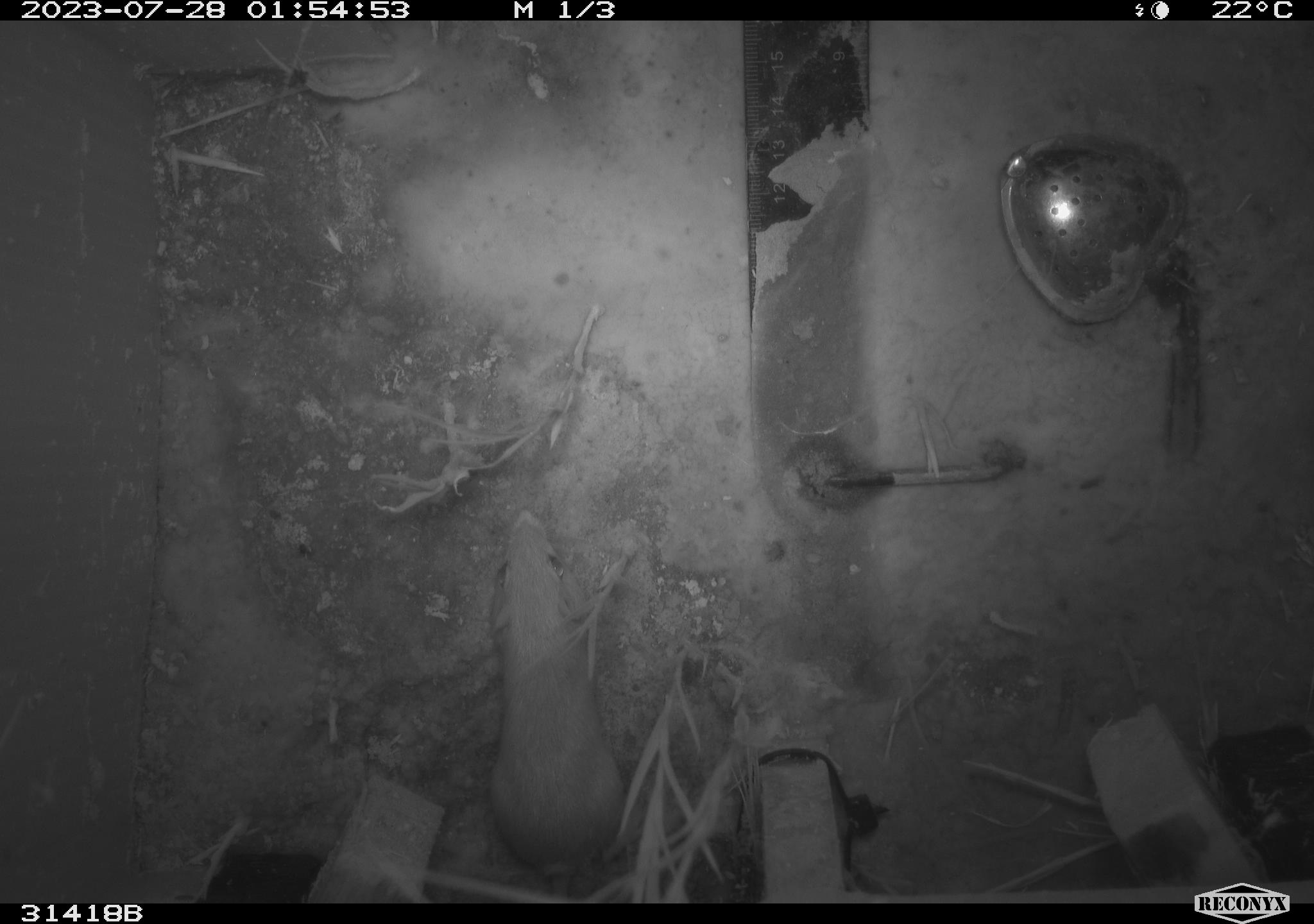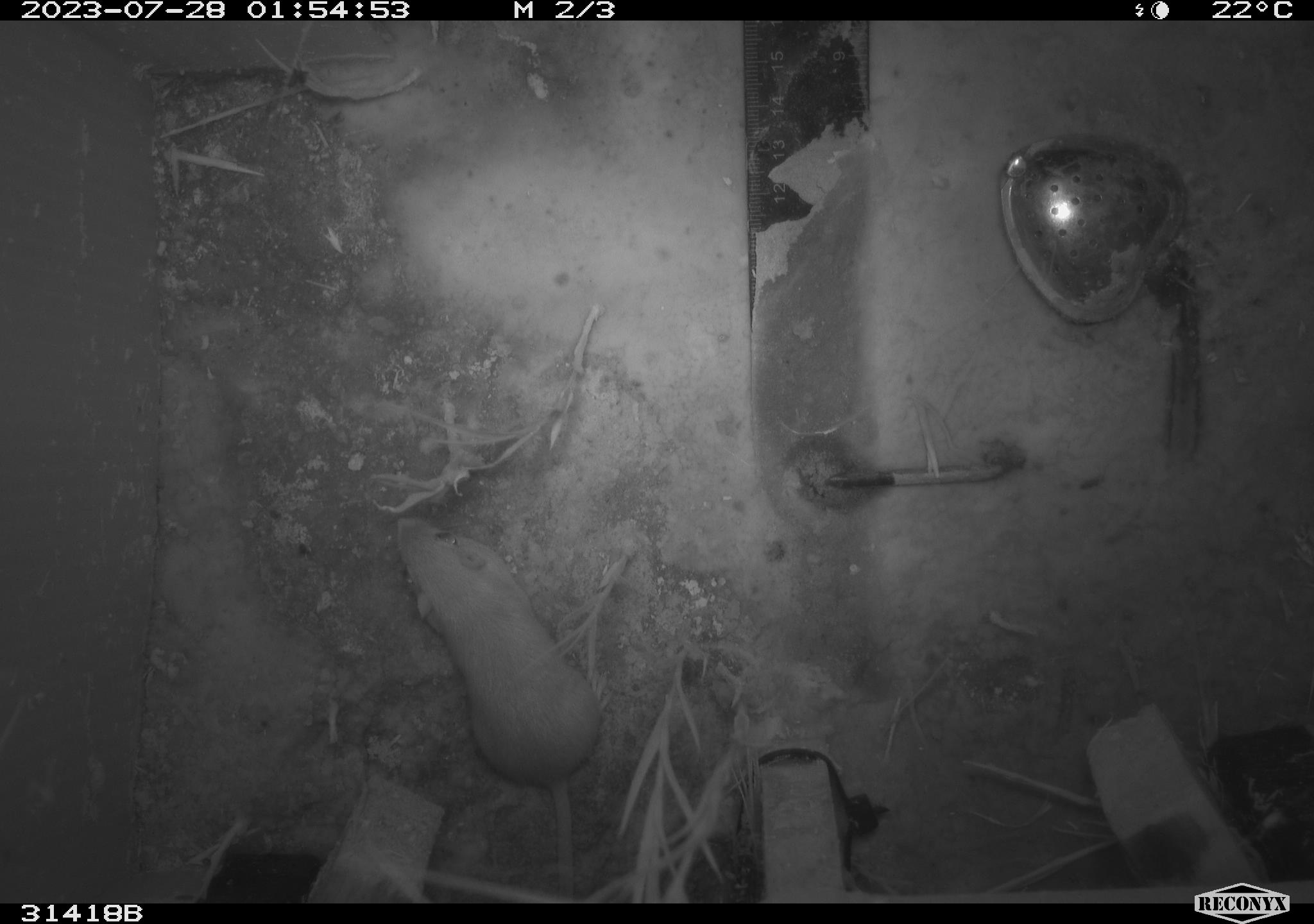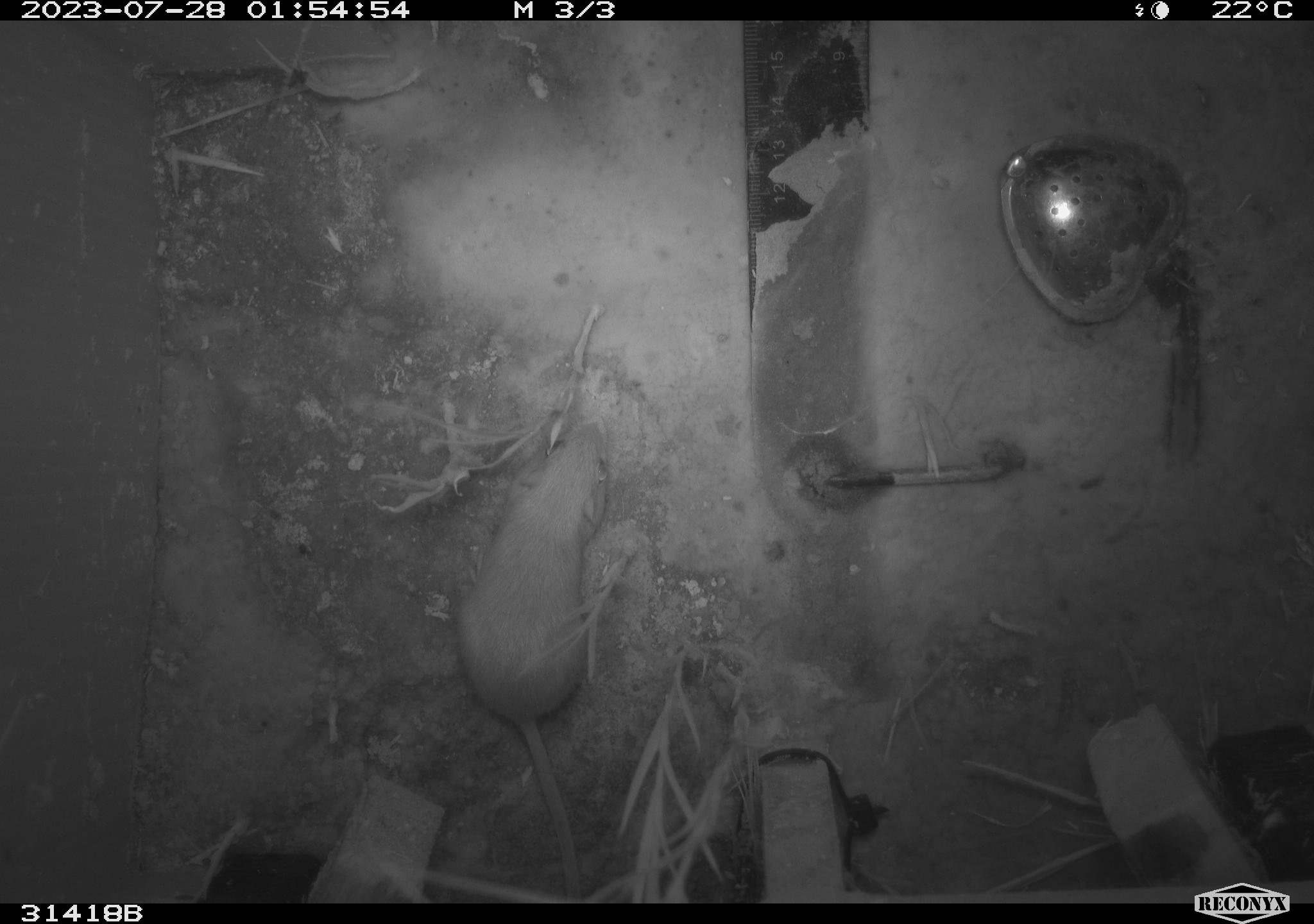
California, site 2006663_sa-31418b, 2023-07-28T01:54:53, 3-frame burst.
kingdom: Animalia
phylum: Chordata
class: Mammalia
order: Rodentia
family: Heteromyidae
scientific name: Heteromyidae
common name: kangaroo rats and pocket mice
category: heteromyidae family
Heteromyidae family (kangaroo rats and pocket mice) (Heteromyidae).